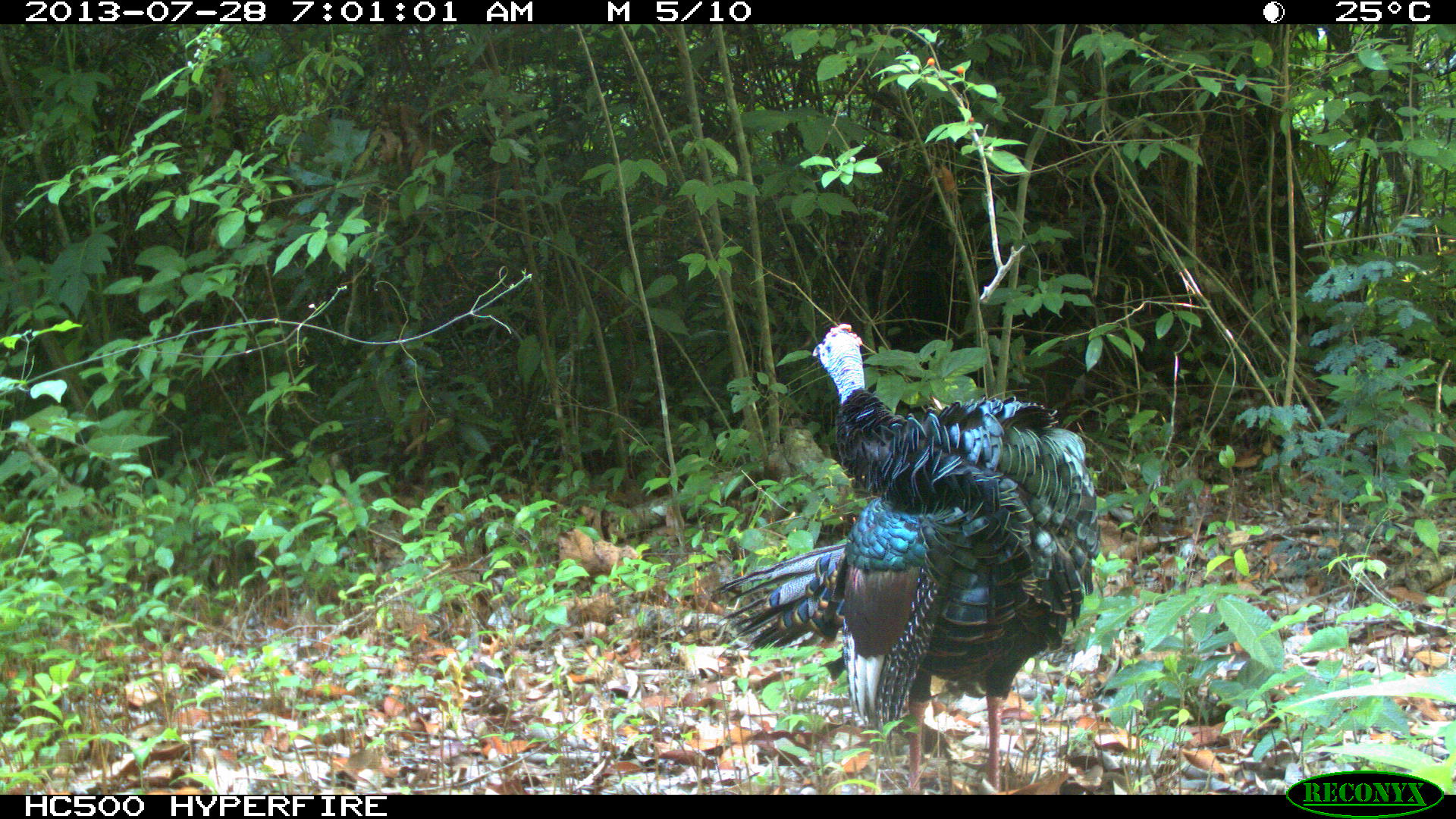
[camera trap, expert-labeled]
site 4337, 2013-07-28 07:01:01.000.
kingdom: Animalia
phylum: Chordata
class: Aves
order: Galliformes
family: Phasianidae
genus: Meleagris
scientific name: Meleagris ocellata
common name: ocellated turkey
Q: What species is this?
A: Meleagris ocellata (ocellated turkey).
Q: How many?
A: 1.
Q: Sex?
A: Male.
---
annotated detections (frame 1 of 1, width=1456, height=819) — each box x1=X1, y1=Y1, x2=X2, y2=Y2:
meleagris ocellata: x1=712, y1=323, x2=1100, y2=792